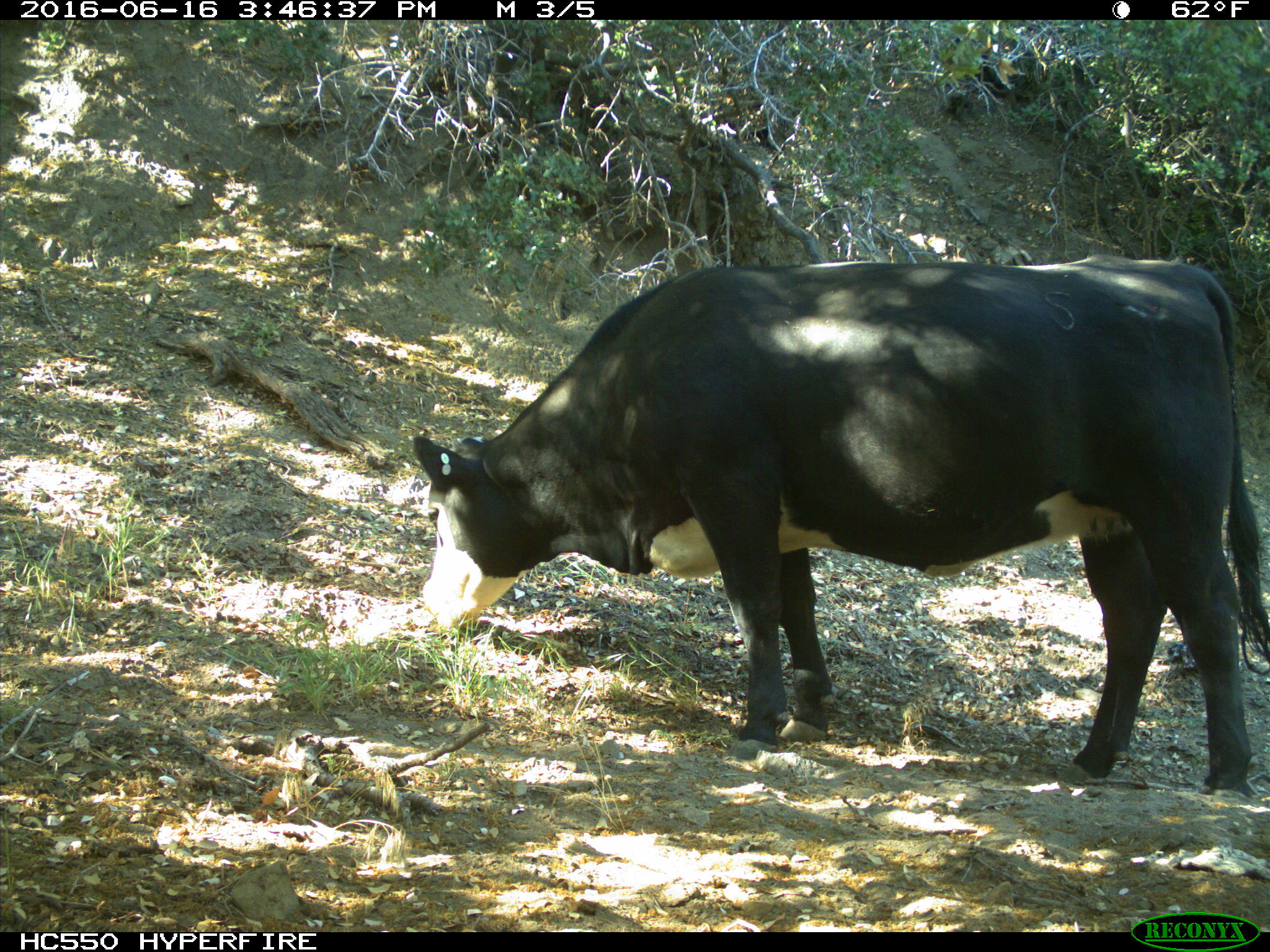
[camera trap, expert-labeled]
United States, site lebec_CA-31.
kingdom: Animalia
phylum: Chordata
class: Mammalia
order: Artiodactyla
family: Bovidae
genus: Bos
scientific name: Bos taurus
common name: domestic cow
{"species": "Bos taurus (domestic cow)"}